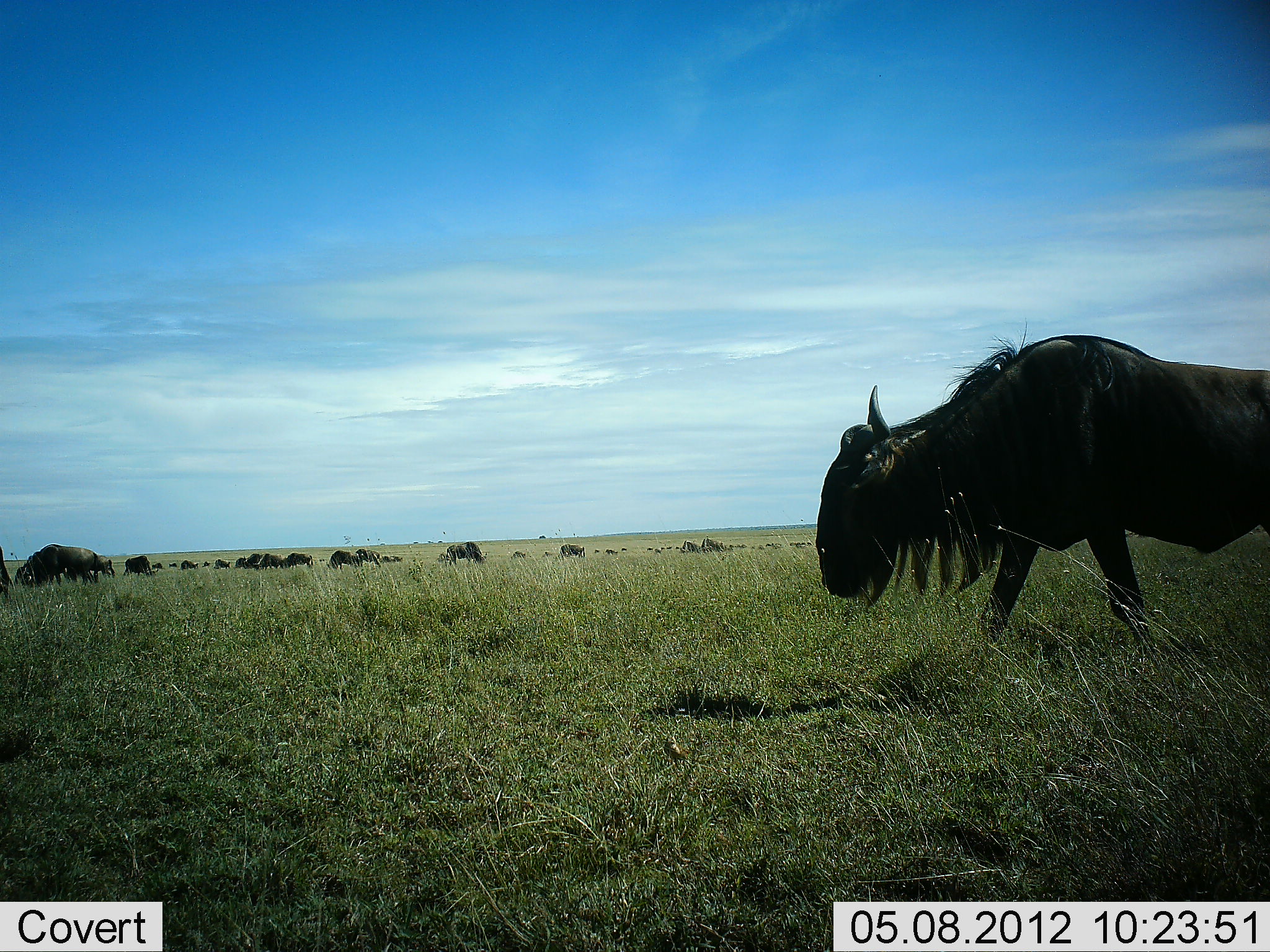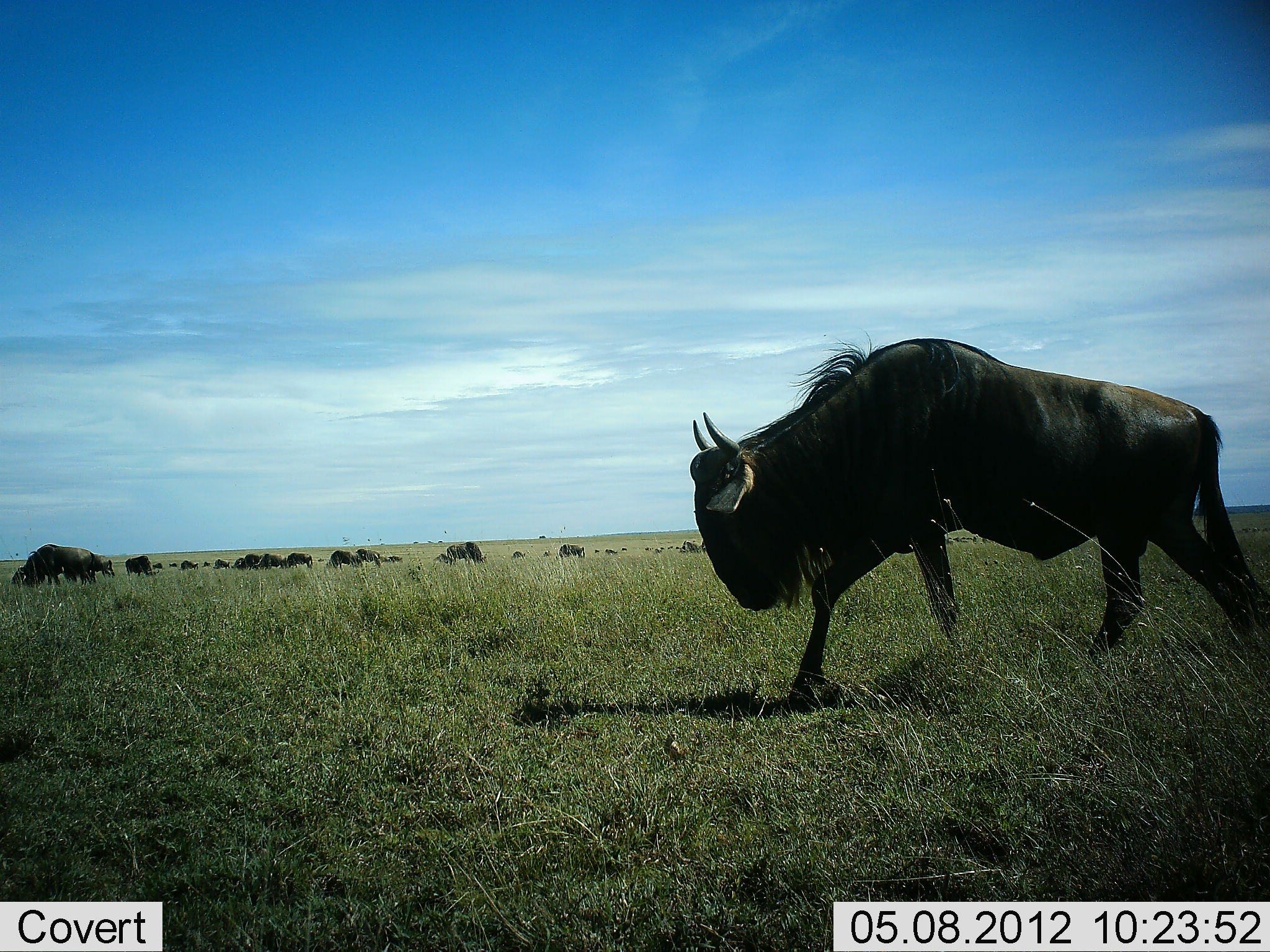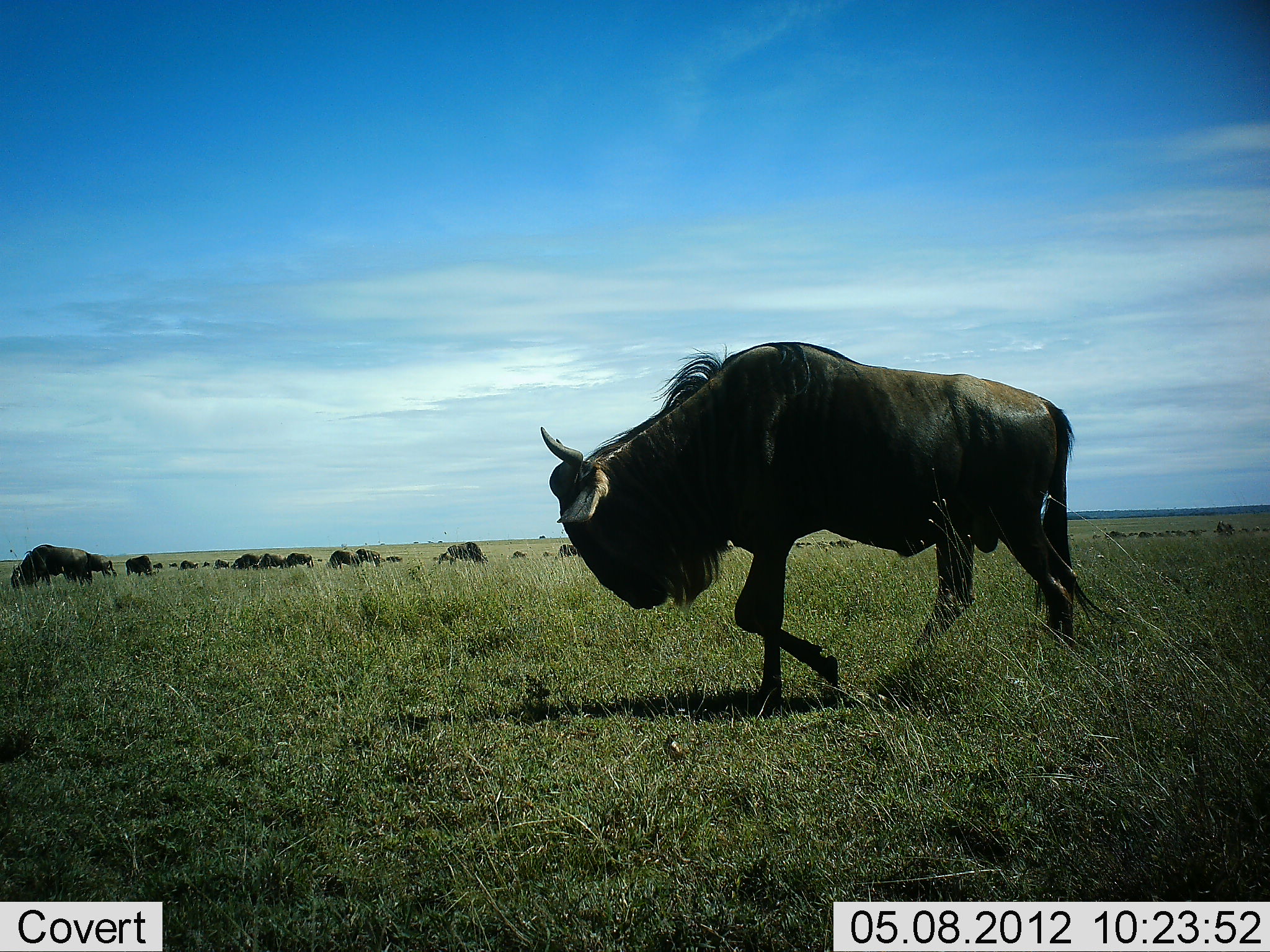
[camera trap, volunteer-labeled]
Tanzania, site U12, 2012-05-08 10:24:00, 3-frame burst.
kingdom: Animalia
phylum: Chordata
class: Mammalia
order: Artiodactyla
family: Bovidae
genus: Connochaetes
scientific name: Connochaetes taurinus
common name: blue wildebeest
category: wildebeest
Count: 11-50.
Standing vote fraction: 50%.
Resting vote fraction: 10%.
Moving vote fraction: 60%.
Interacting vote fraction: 10%.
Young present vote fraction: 0%.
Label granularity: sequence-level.